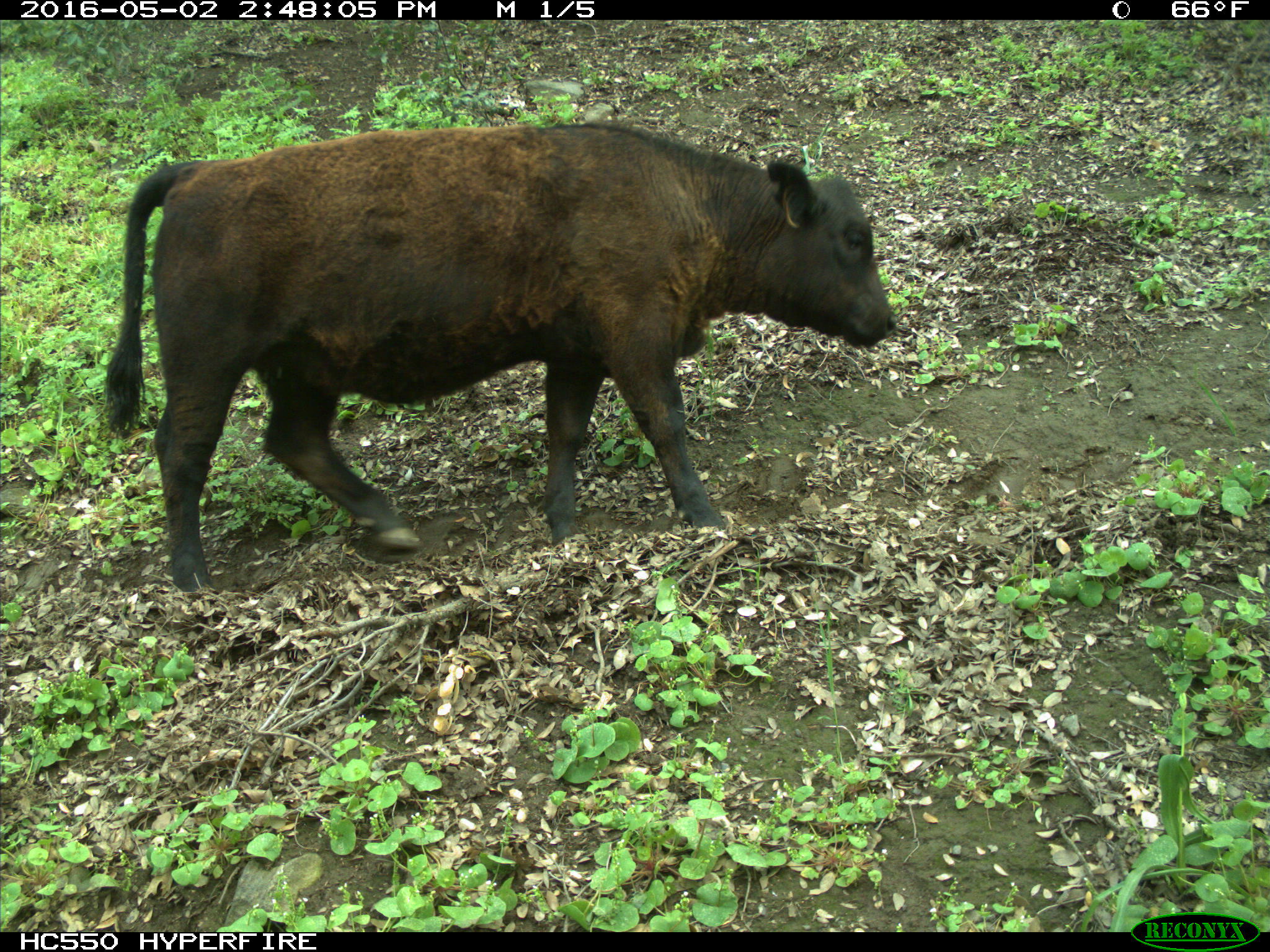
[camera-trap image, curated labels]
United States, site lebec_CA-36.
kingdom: Animalia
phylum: Chordata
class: Mammalia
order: Artiodactyla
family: Bovidae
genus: Bos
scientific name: Bos taurus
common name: domestic cow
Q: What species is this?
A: Bos taurus (domestic cow).